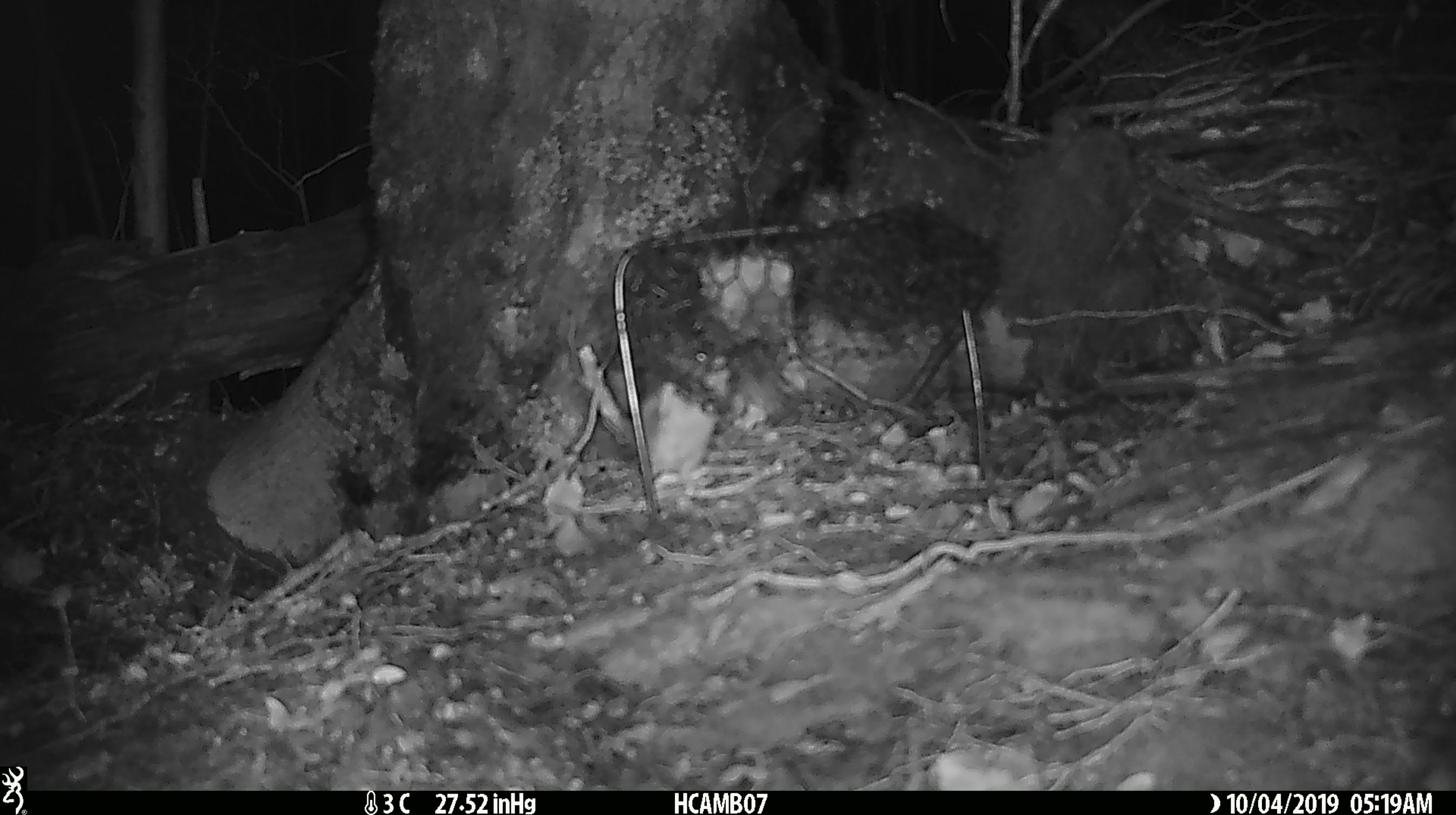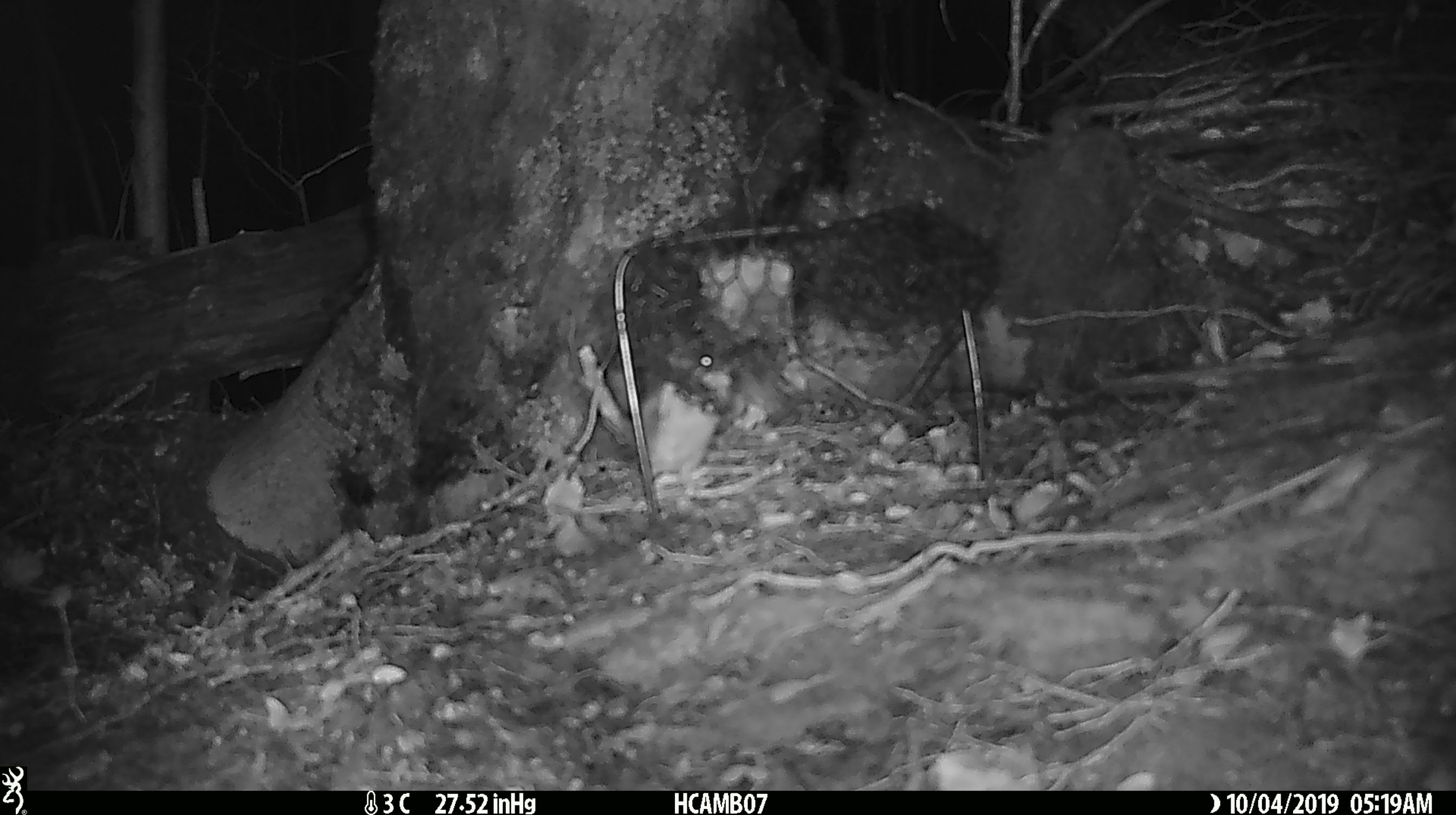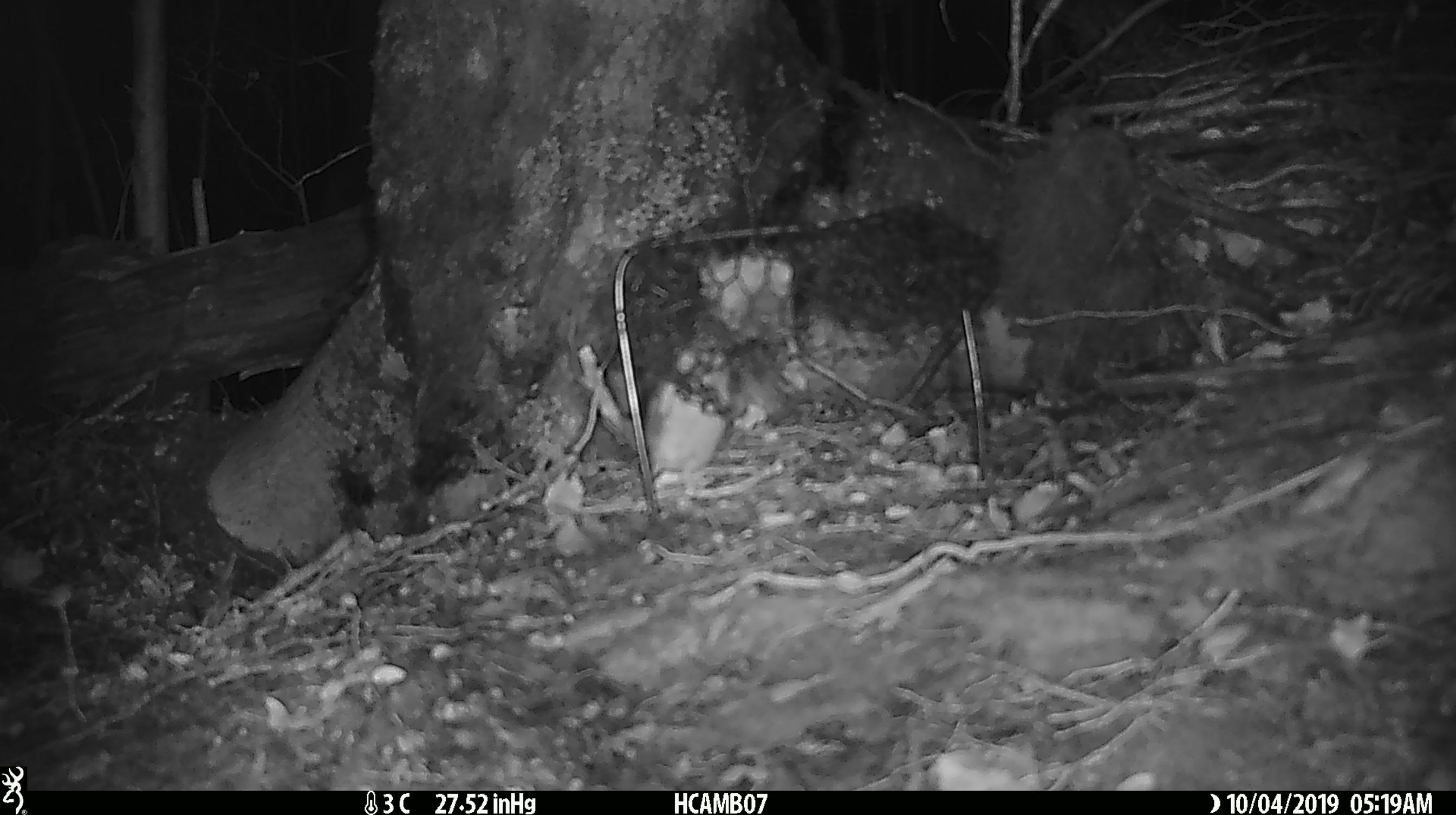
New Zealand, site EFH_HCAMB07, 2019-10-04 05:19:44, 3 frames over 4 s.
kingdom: Animalia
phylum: Chordata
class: Mammalia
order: Rodentia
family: Muridae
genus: Mus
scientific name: Mus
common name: mouse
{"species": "mouse (Mus)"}